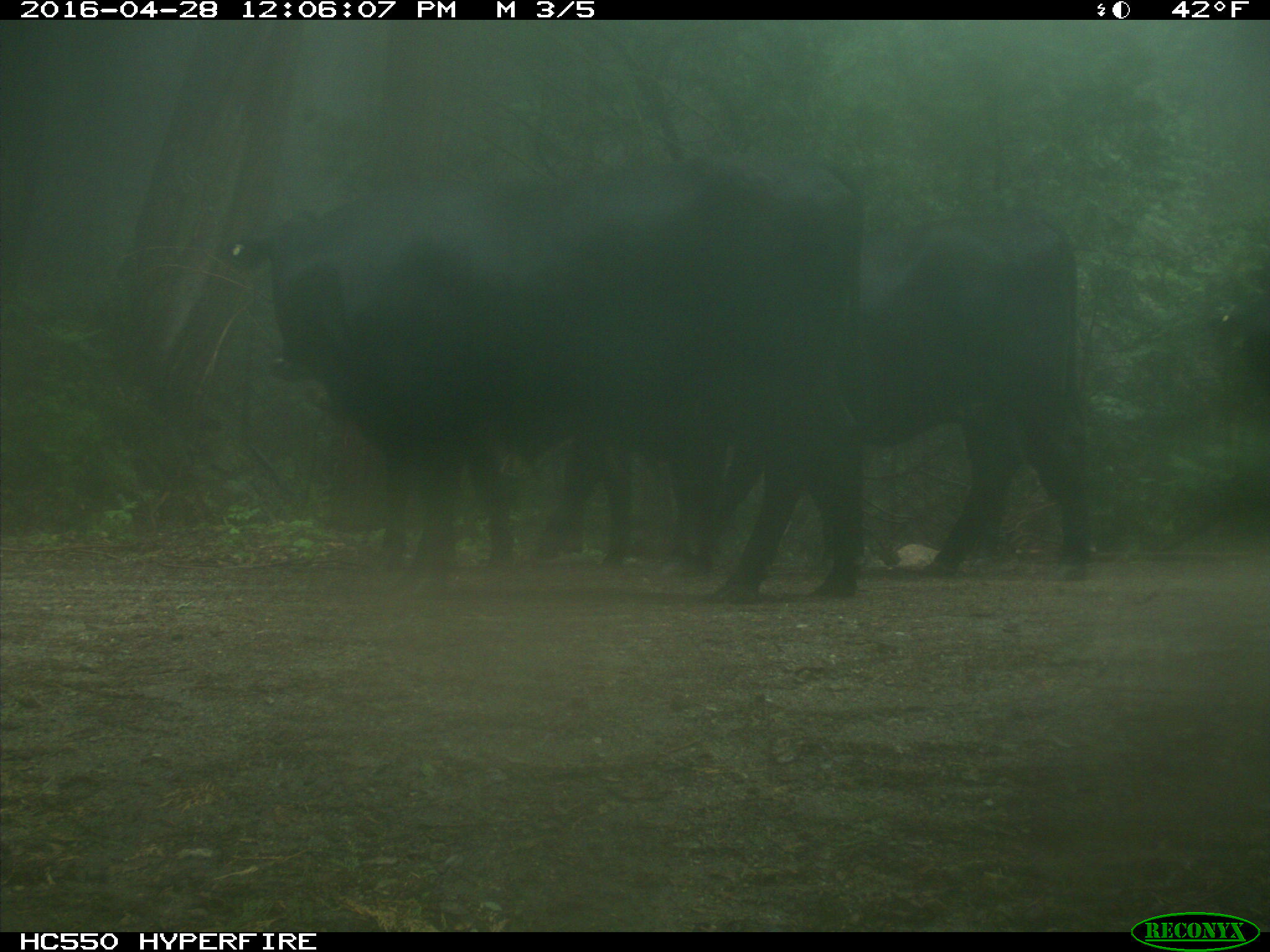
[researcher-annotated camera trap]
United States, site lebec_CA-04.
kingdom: Animalia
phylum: Chordata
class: Mammalia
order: Artiodactyla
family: Bovidae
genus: Bos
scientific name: Bos taurus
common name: domestic cow